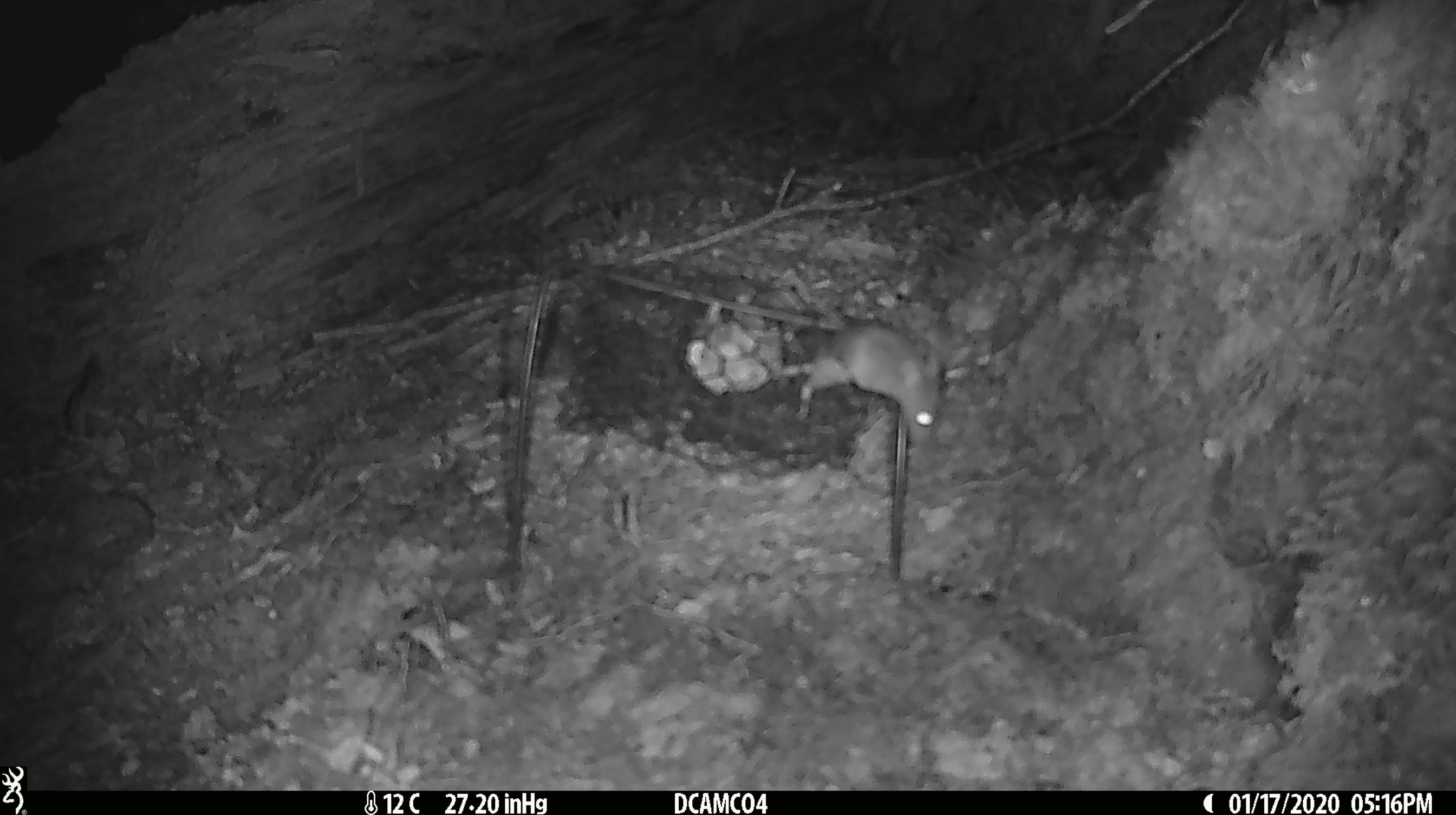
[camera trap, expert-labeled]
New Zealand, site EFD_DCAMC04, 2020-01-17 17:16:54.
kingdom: Animalia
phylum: Chordata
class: Mammalia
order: Rodentia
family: Muridae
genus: Mus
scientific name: Mus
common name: mouse